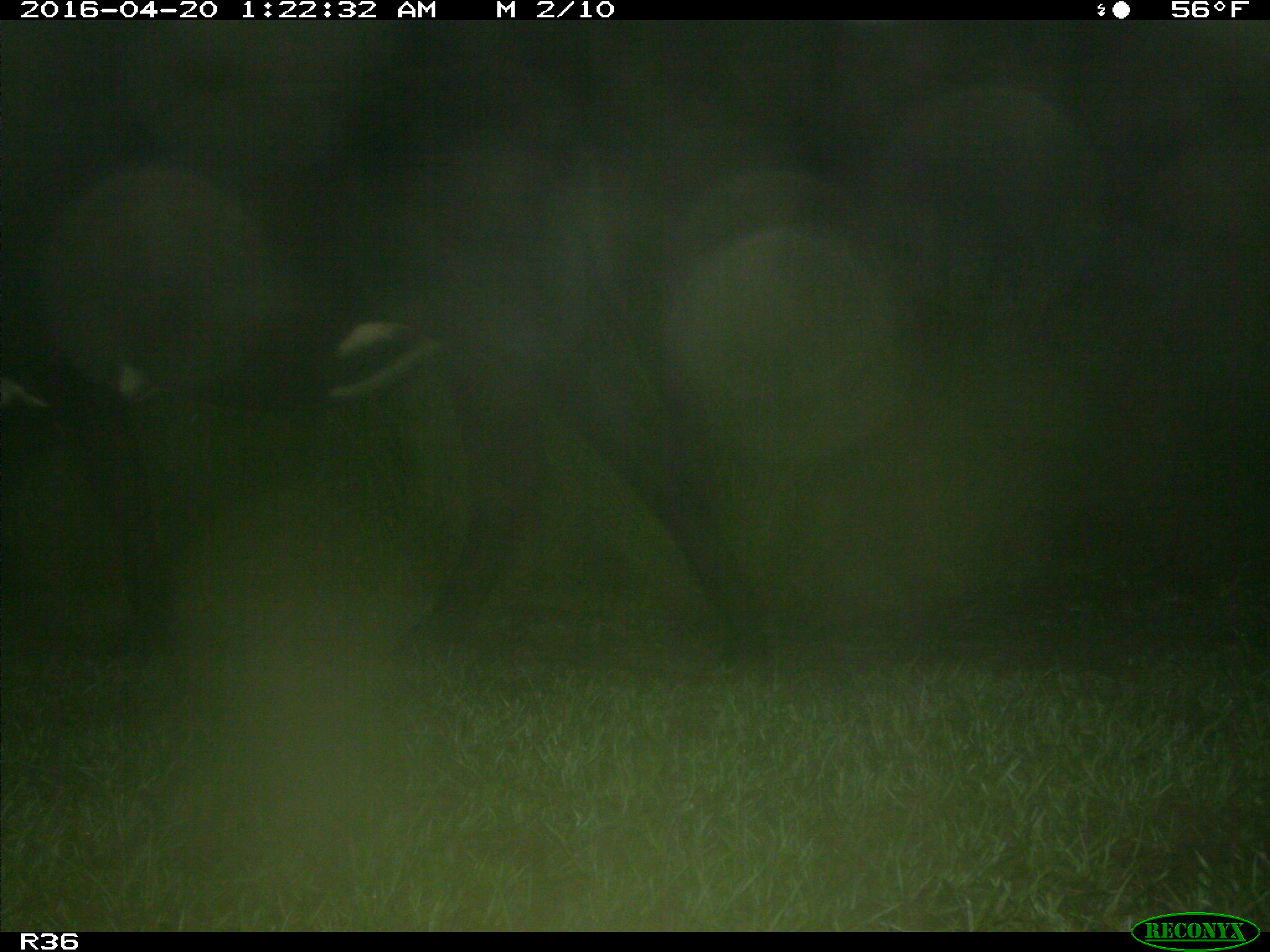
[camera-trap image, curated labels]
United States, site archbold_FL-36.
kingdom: Animalia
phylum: Chordata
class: Mammalia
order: Artiodactyla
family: Bovidae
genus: Bos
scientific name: Bos taurus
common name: domestic cow